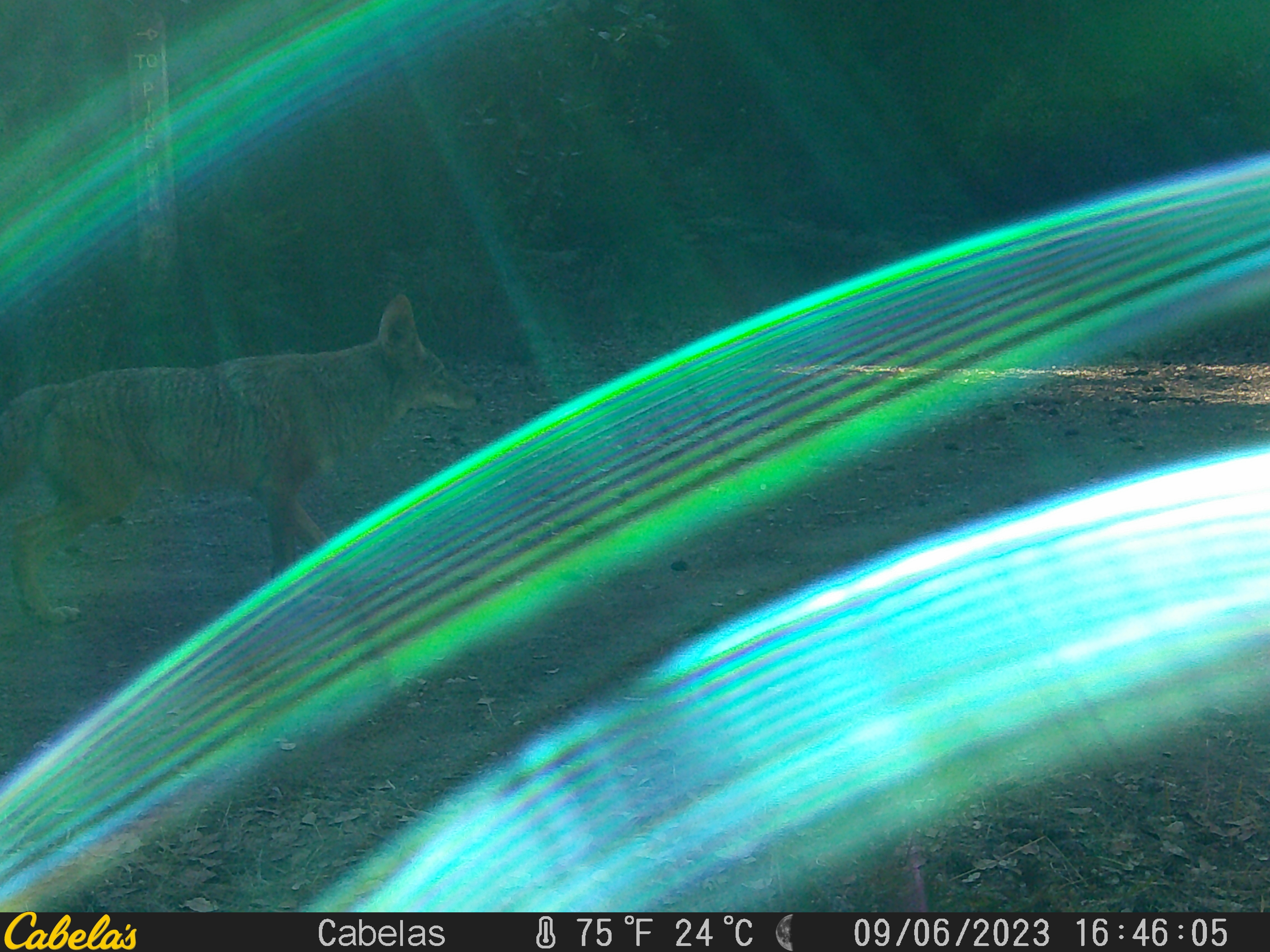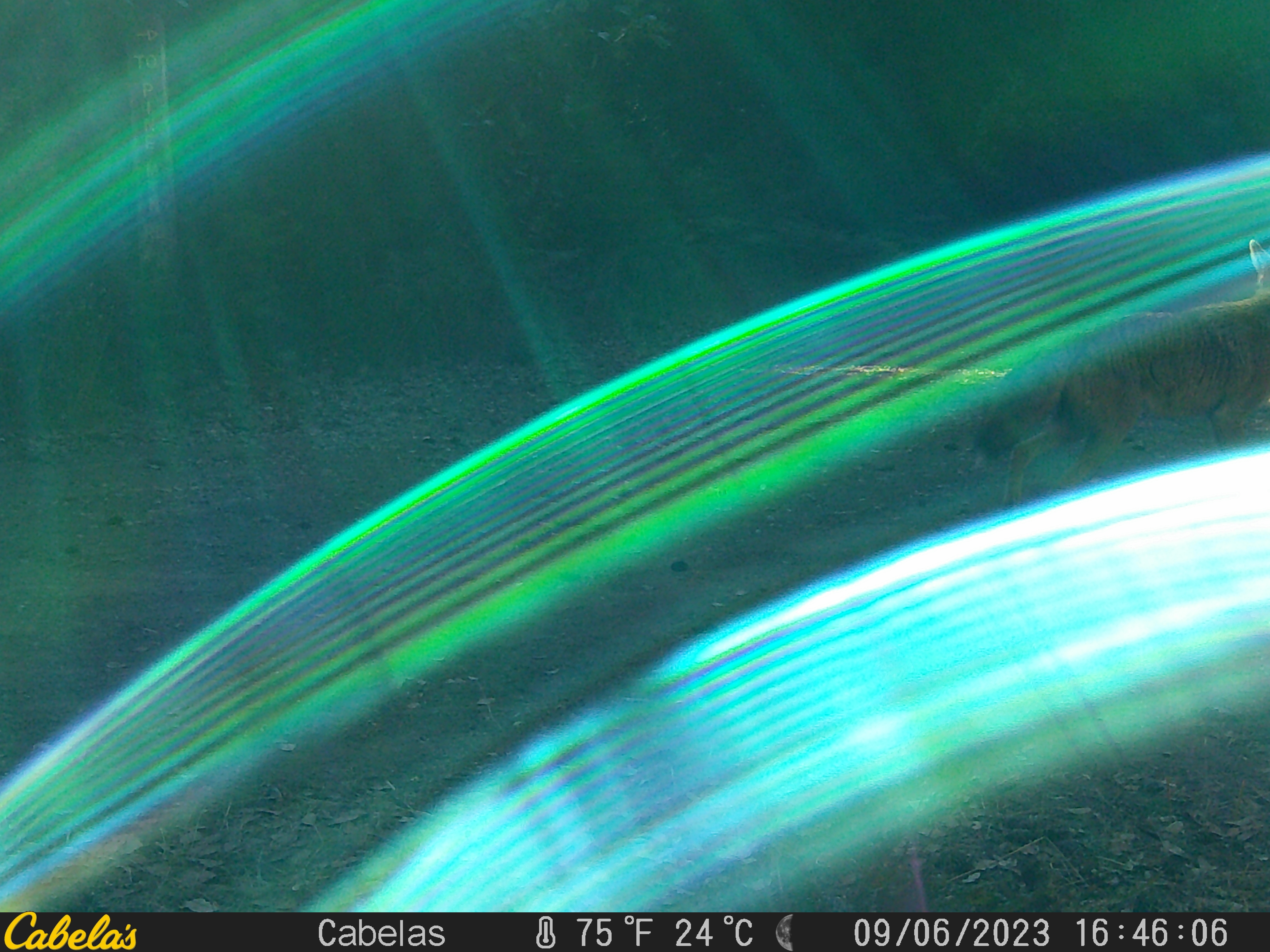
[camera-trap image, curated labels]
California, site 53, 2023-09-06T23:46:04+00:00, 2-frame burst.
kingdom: Animalia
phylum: Chordata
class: Mammalia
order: Carnivora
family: Canidae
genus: Canis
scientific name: Canis latrans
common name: coyote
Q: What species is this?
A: Coyote (Canis latrans).